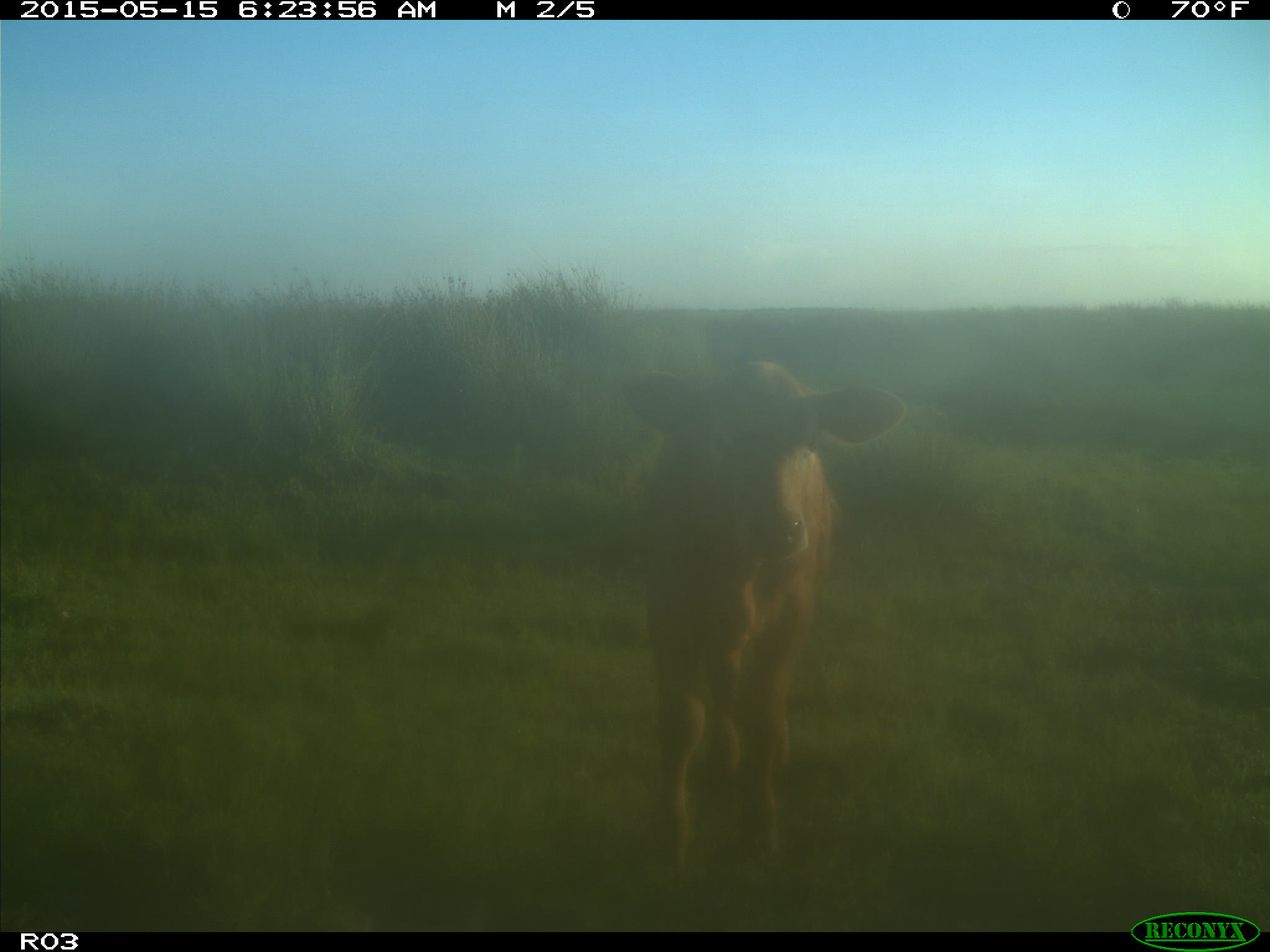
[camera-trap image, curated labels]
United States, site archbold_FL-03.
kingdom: Animalia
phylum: Chordata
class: Mammalia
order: Artiodactyla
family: Bovidae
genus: Bos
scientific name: Bos taurus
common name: domestic cow